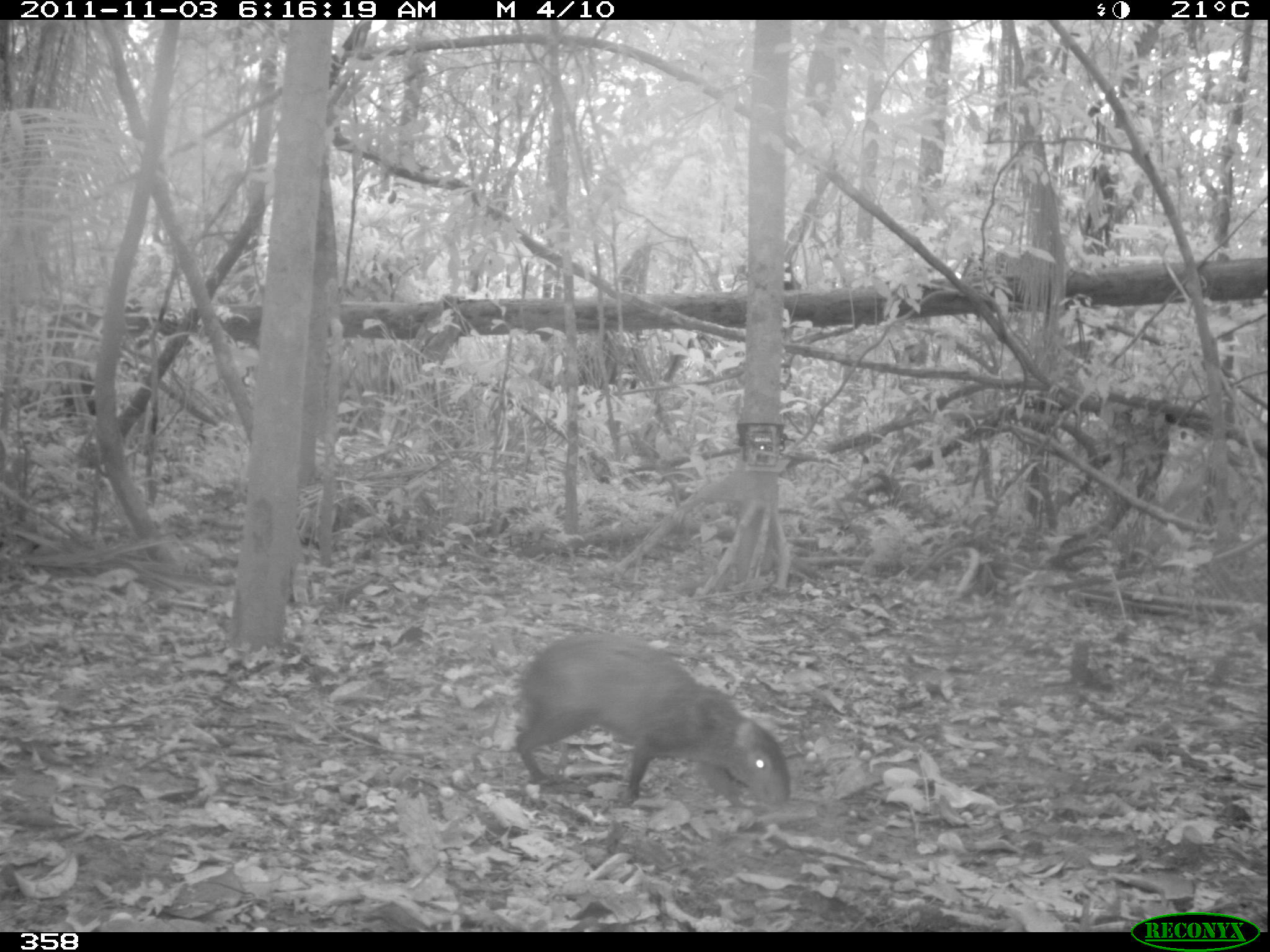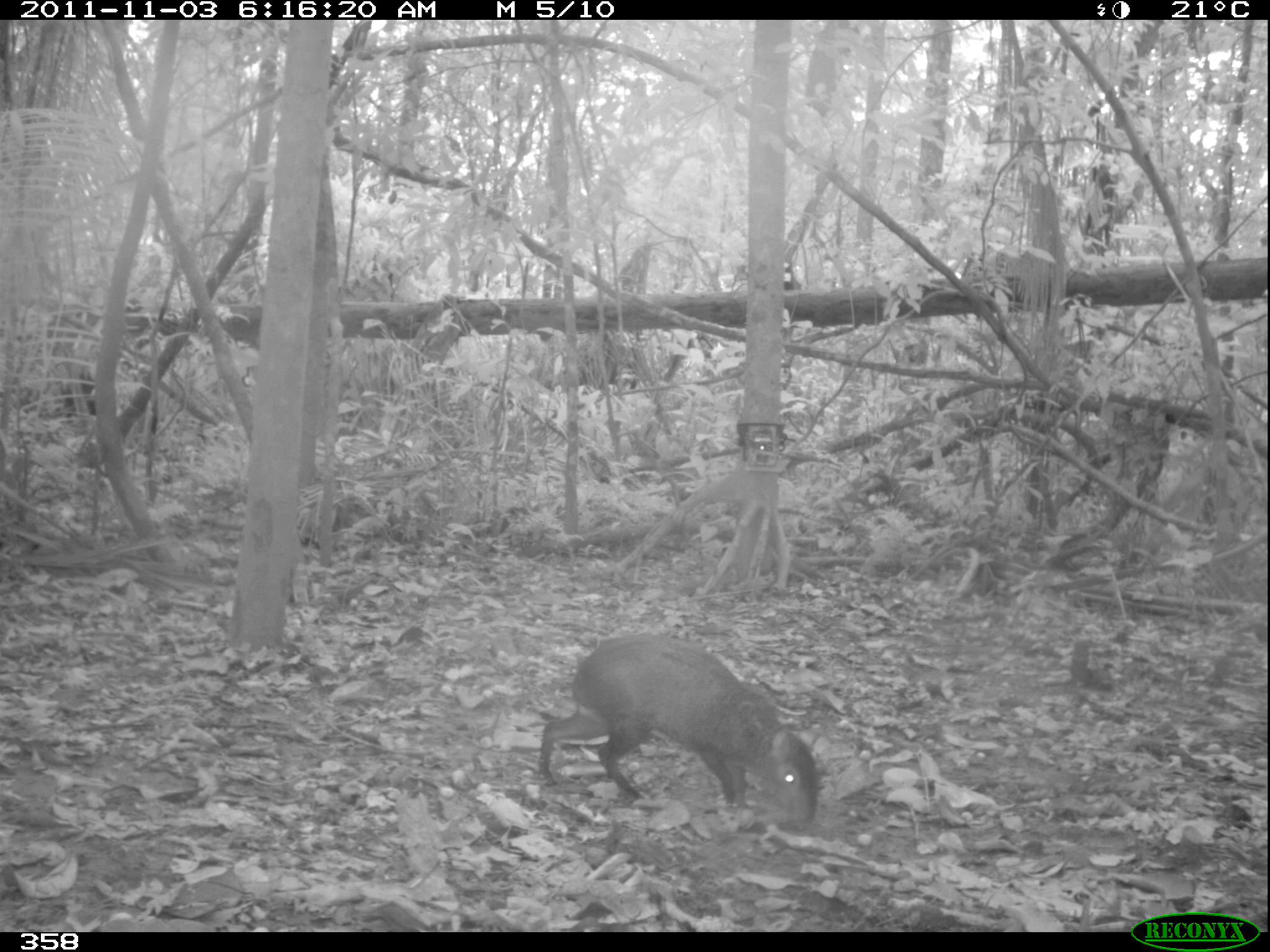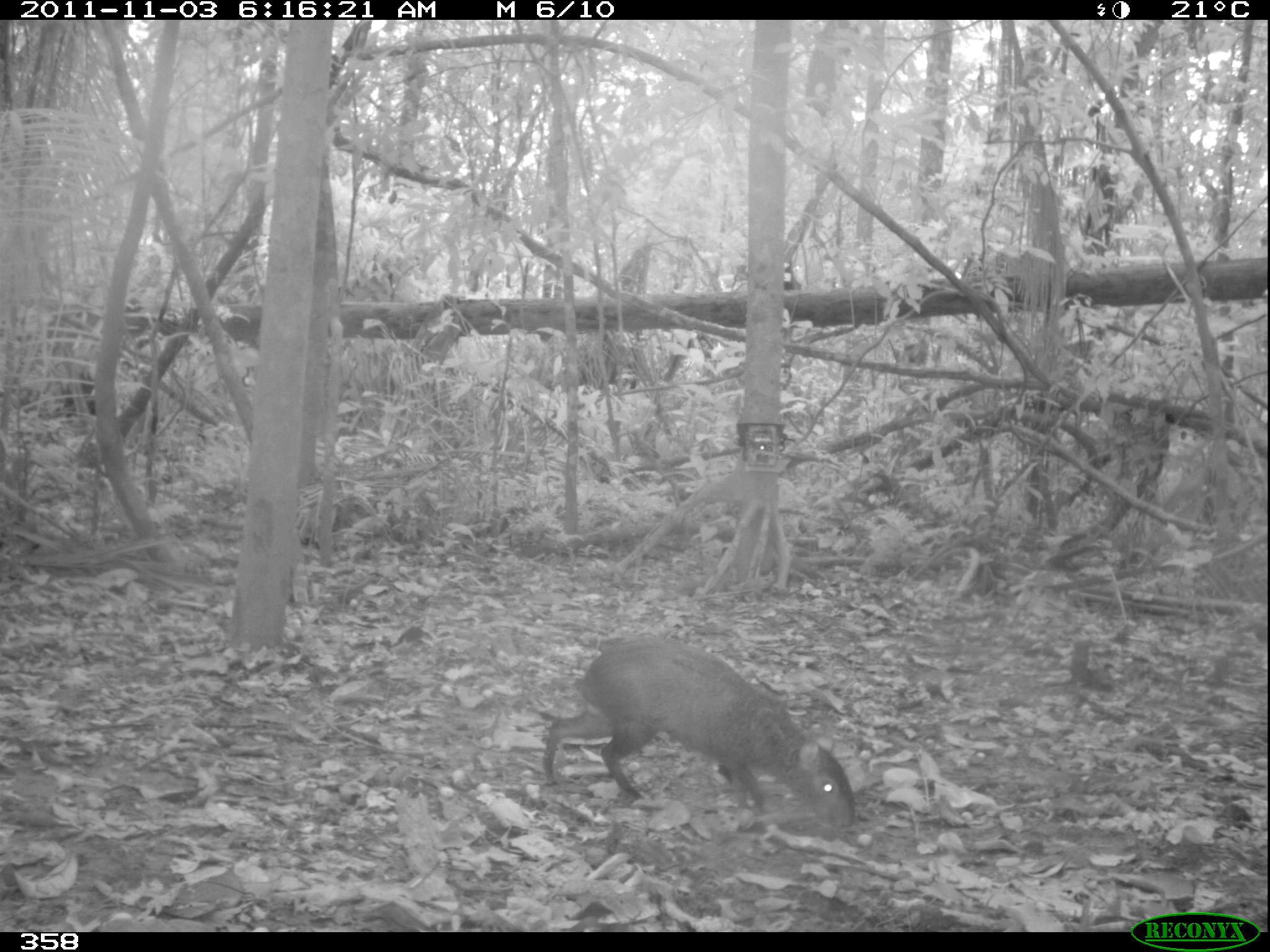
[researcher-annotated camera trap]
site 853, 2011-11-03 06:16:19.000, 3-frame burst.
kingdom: Animalia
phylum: Chordata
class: Mammalia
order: Rodentia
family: Dasyproctidae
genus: Dasyprocta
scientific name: Dasyprocta punctata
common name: central american agouti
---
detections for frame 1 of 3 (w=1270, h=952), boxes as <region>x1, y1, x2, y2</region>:
dasyprocta punctata: <region>510, 626, 792, 807</region>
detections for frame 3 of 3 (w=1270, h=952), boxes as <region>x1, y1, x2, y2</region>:
dasyprocta punctata: <region>543, 634, 856, 829</region>